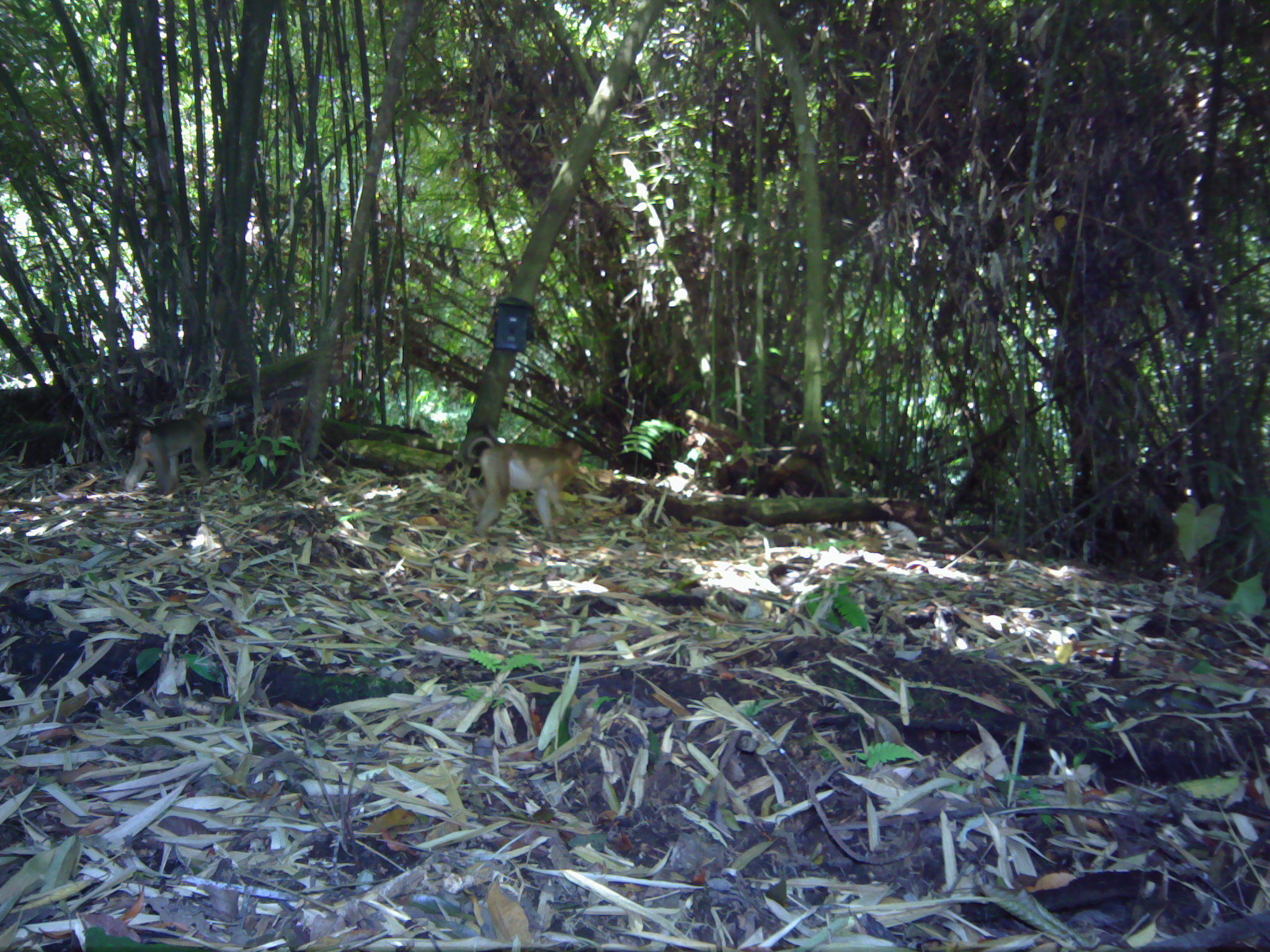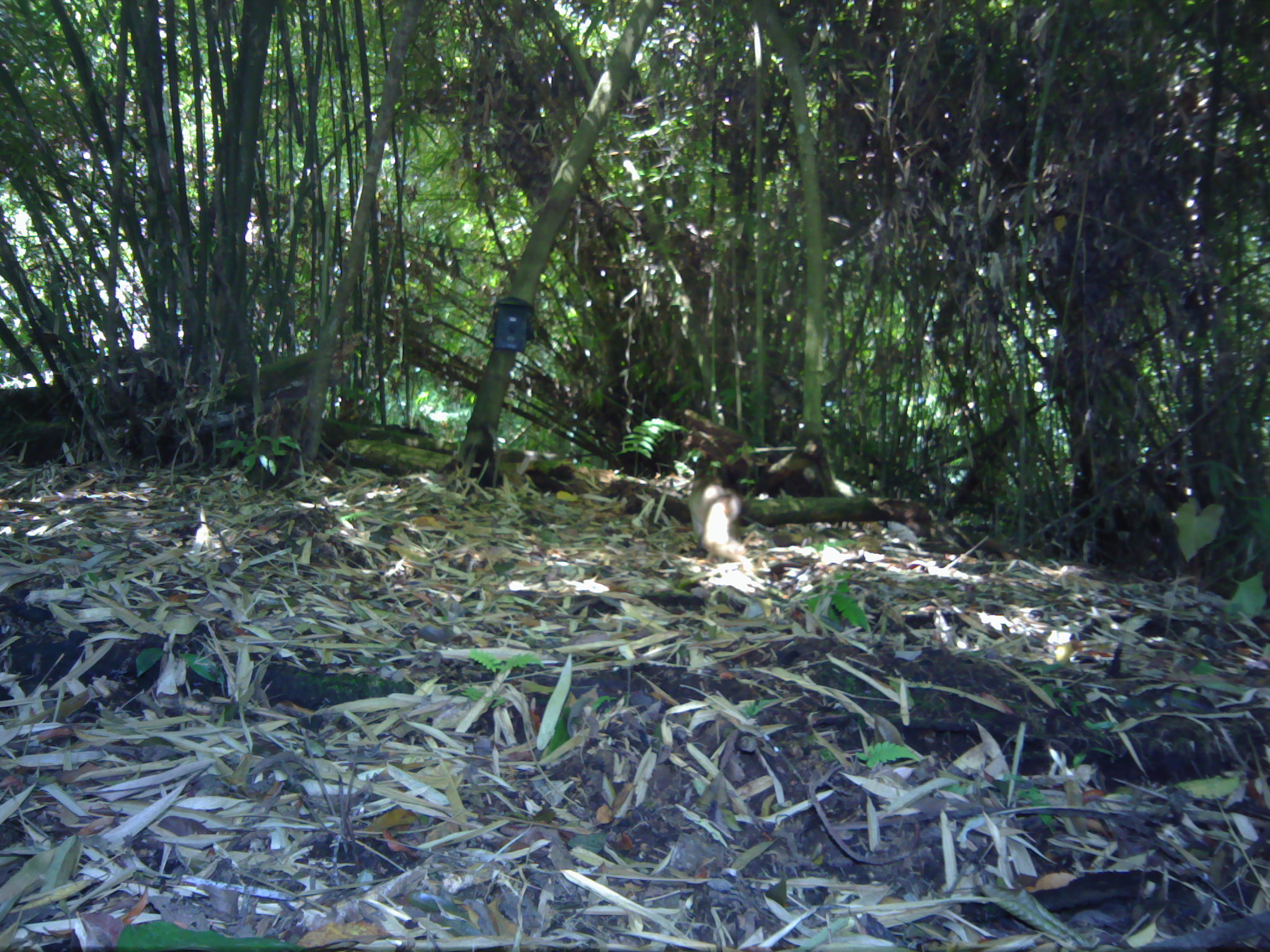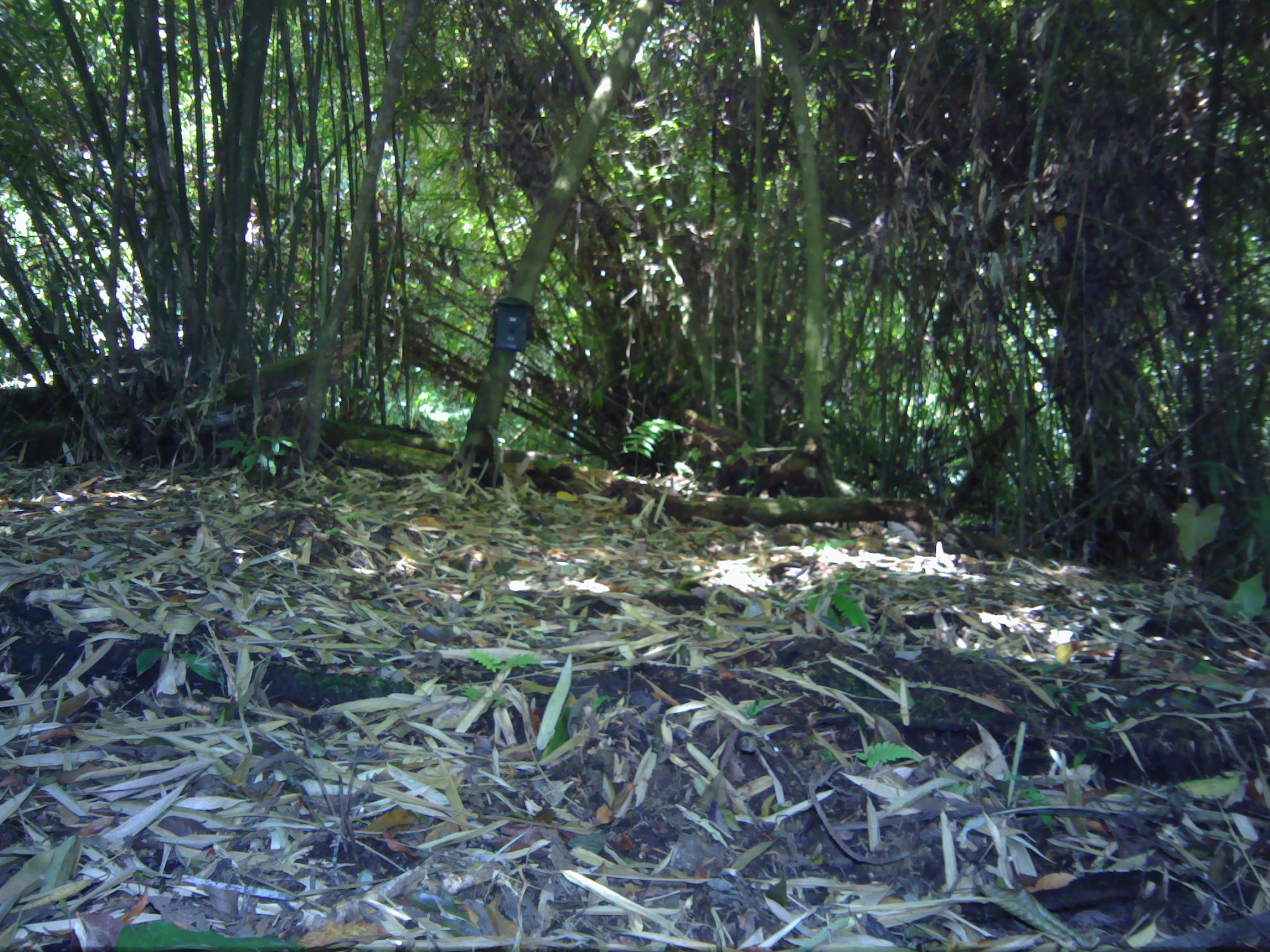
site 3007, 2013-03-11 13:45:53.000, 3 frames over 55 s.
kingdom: Animalia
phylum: Chordata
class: Mammalia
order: Primates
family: Cercopithecidae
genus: Macaca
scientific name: Macaca nemestrina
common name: southern pig-tailed macaque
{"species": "Macaca nemestrina (southern pig-tailed macaque)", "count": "2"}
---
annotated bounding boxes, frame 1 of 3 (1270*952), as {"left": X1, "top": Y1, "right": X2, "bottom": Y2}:
macaca nemestrina: {"left": 464, "top": 430, "right": 586, "bottom": 530}; {"left": 123, "top": 415, "right": 212, "bottom": 487}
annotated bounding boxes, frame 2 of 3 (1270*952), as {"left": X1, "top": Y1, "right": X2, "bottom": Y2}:
macaca nemestrina: {"left": 689, "top": 470, "right": 746, "bottom": 566}; {"left": 766, "top": 429, "right": 835, "bottom": 494}